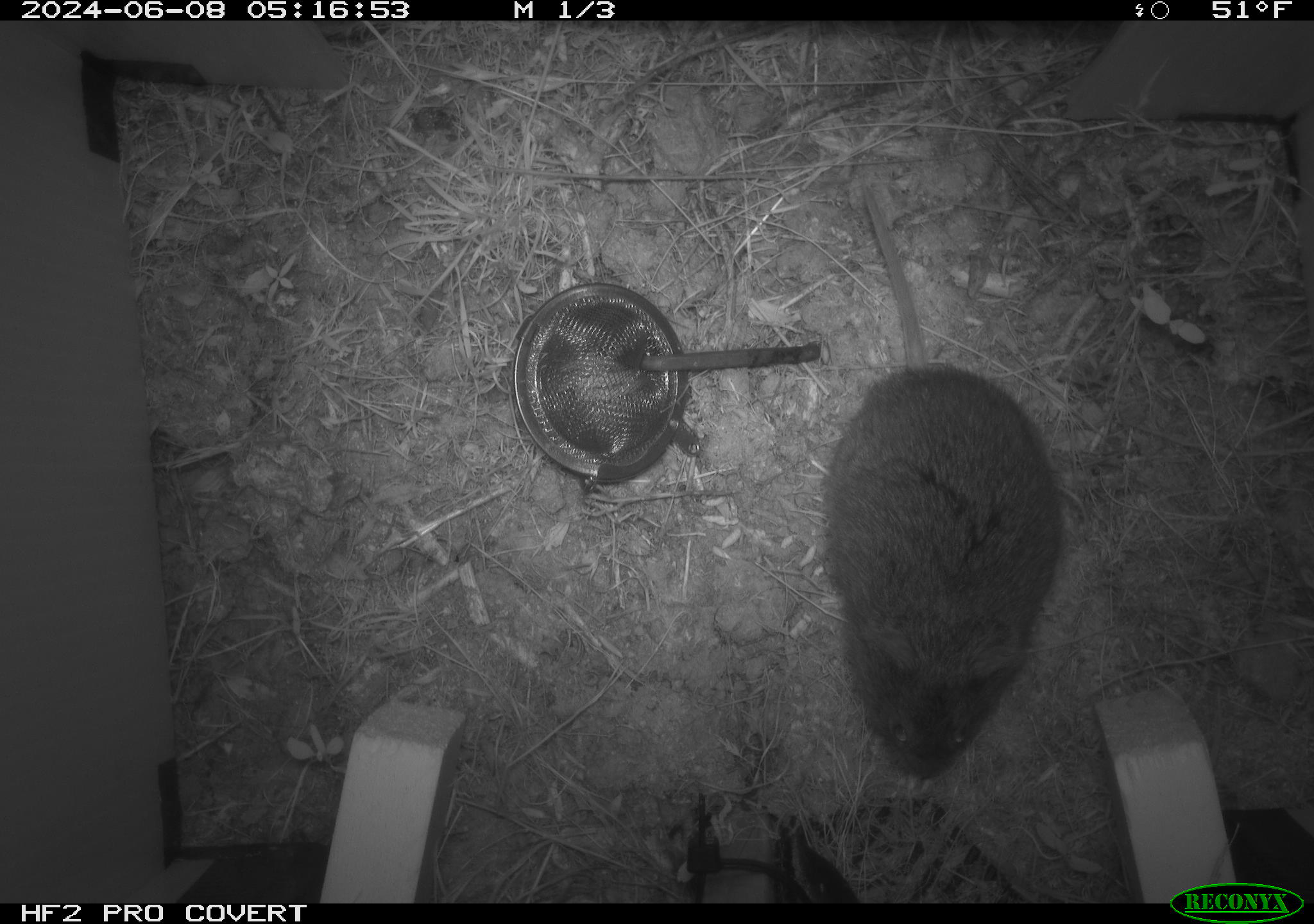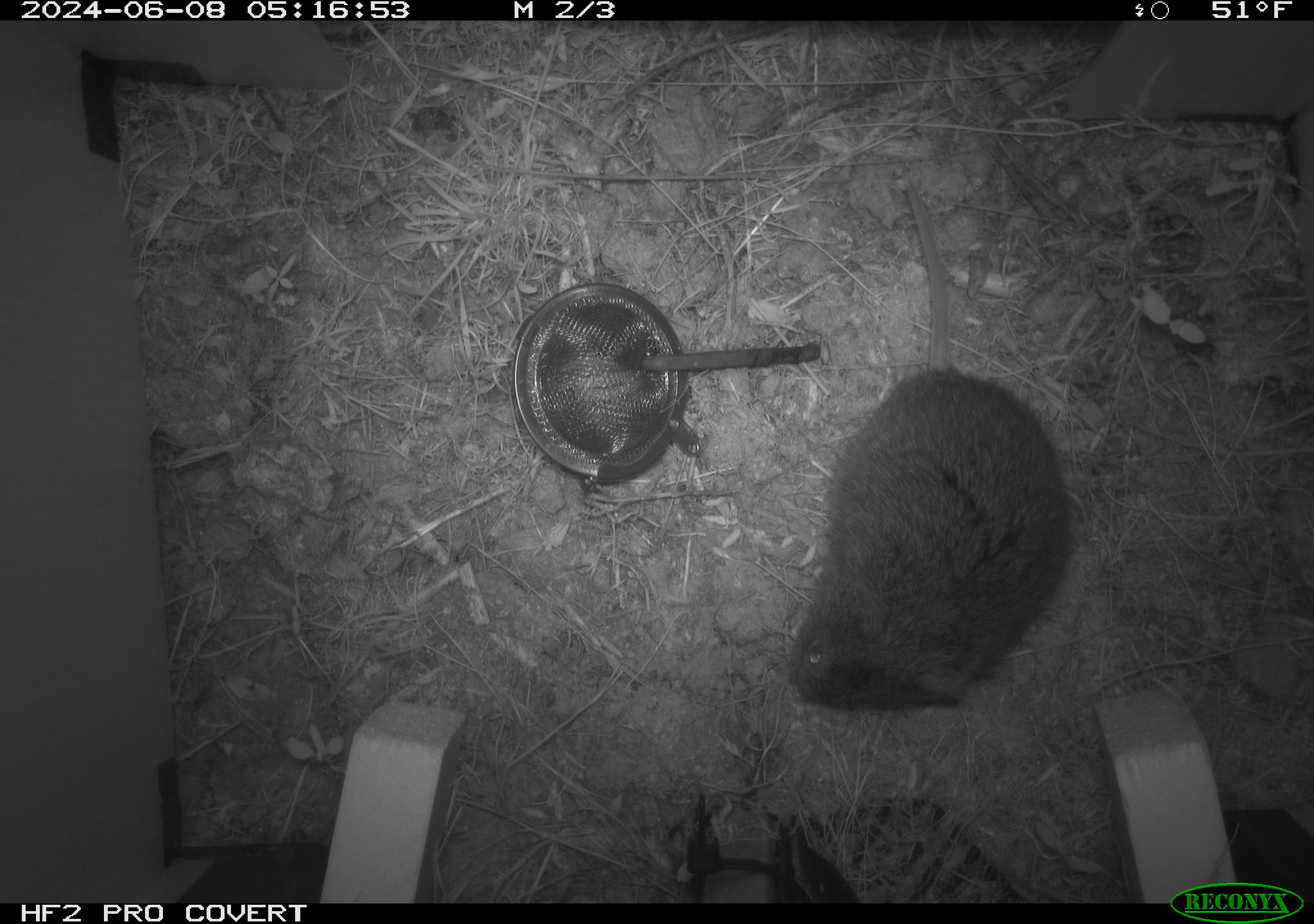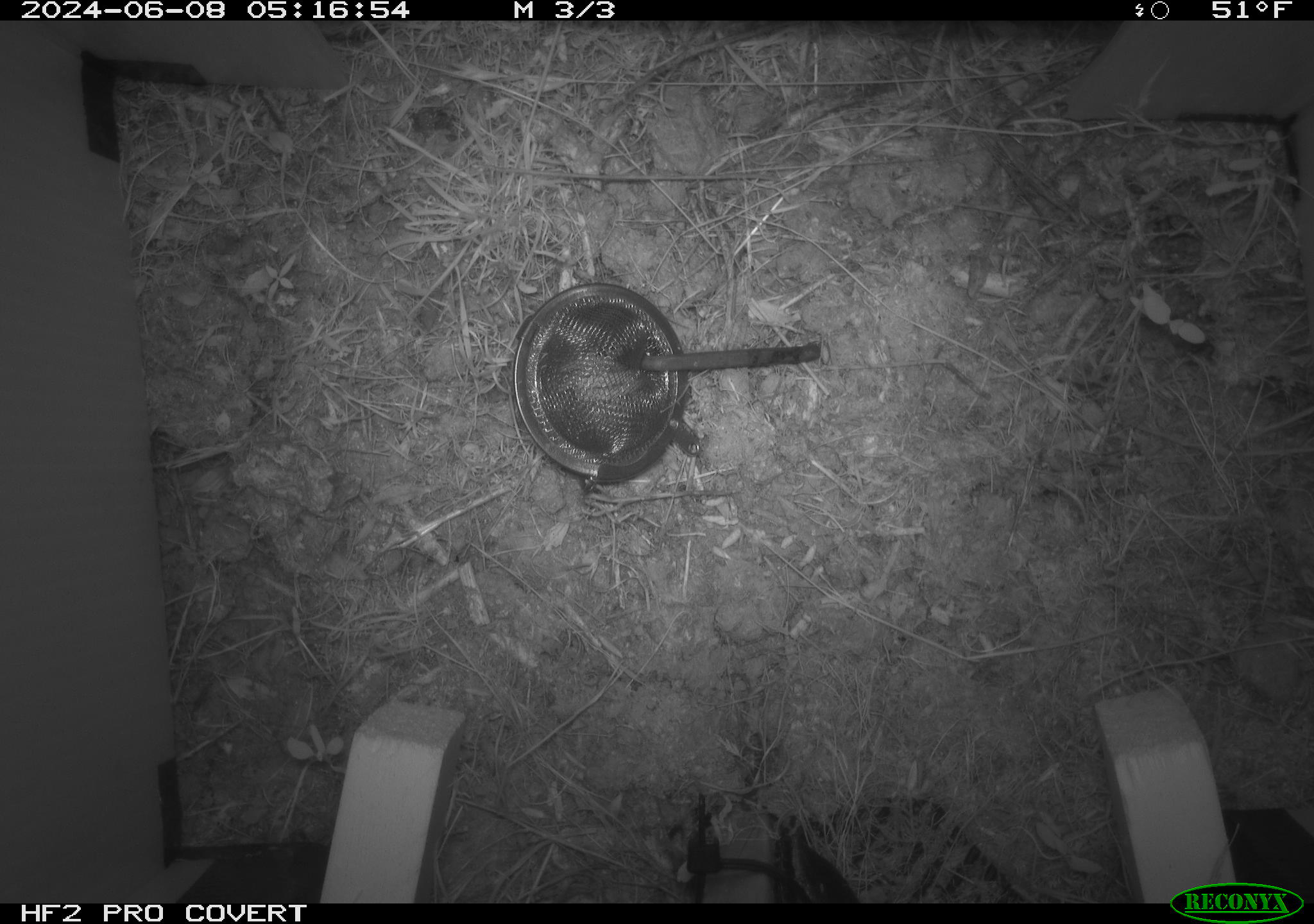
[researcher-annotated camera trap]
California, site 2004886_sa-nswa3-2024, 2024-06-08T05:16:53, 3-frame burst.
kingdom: Animalia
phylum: Chordata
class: Mammalia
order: Rodentia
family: Cricetidae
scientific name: Arvicolinae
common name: voles, lemmings, and muskrats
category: arvicolinae subfamily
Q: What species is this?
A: Arvicolinae subfamily (voles, lemmings, and muskrats) (Arvicolinae).